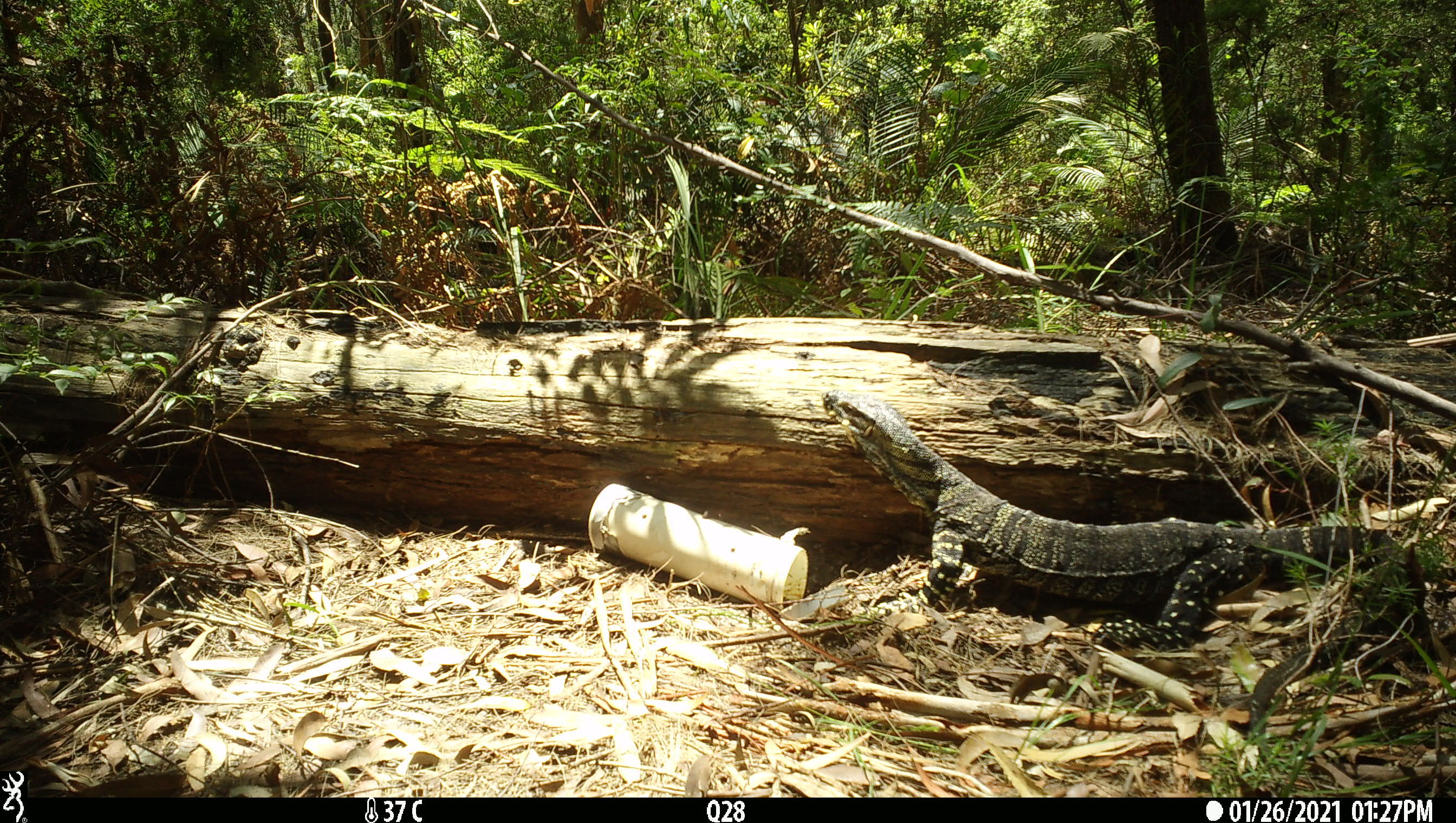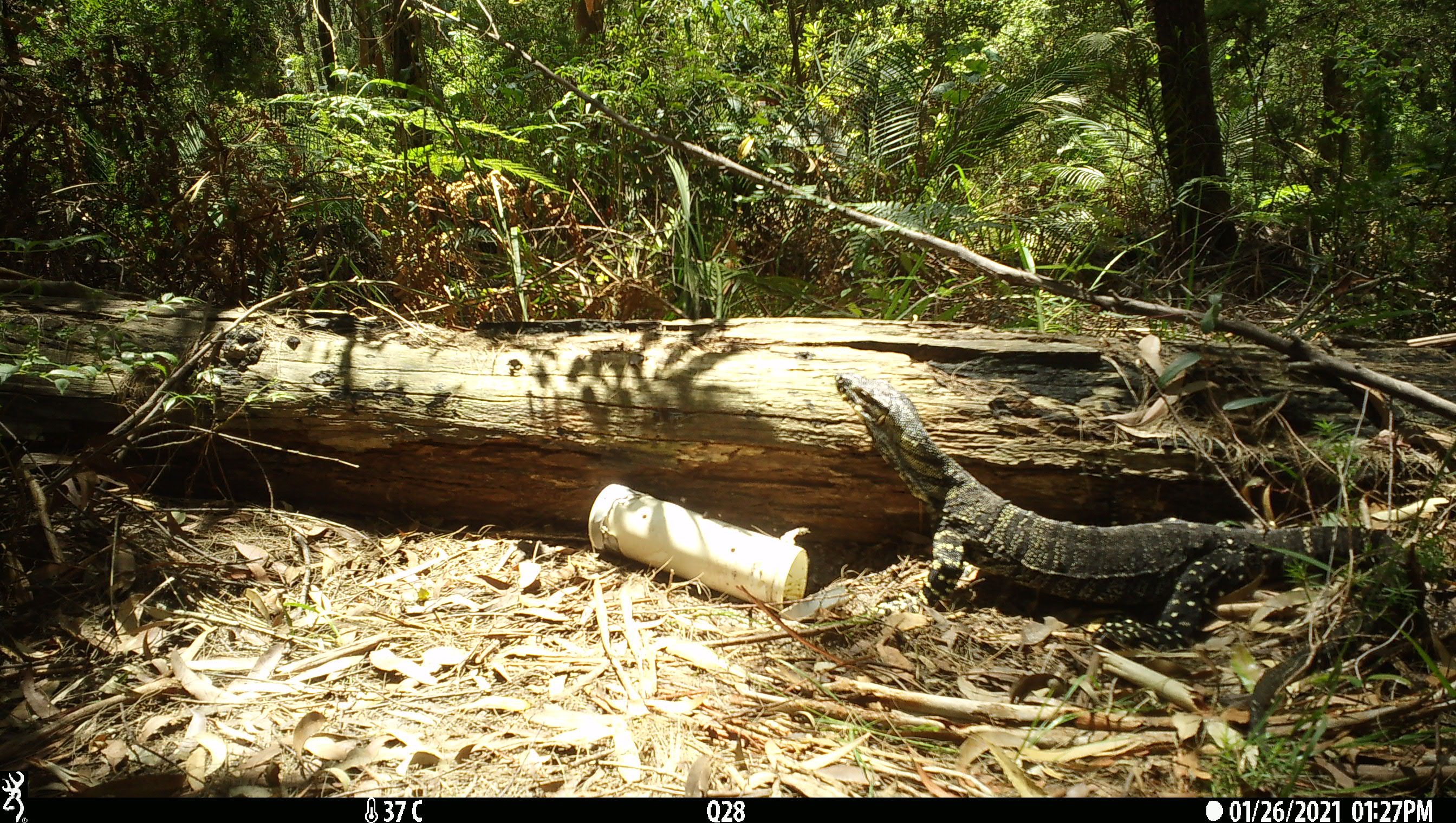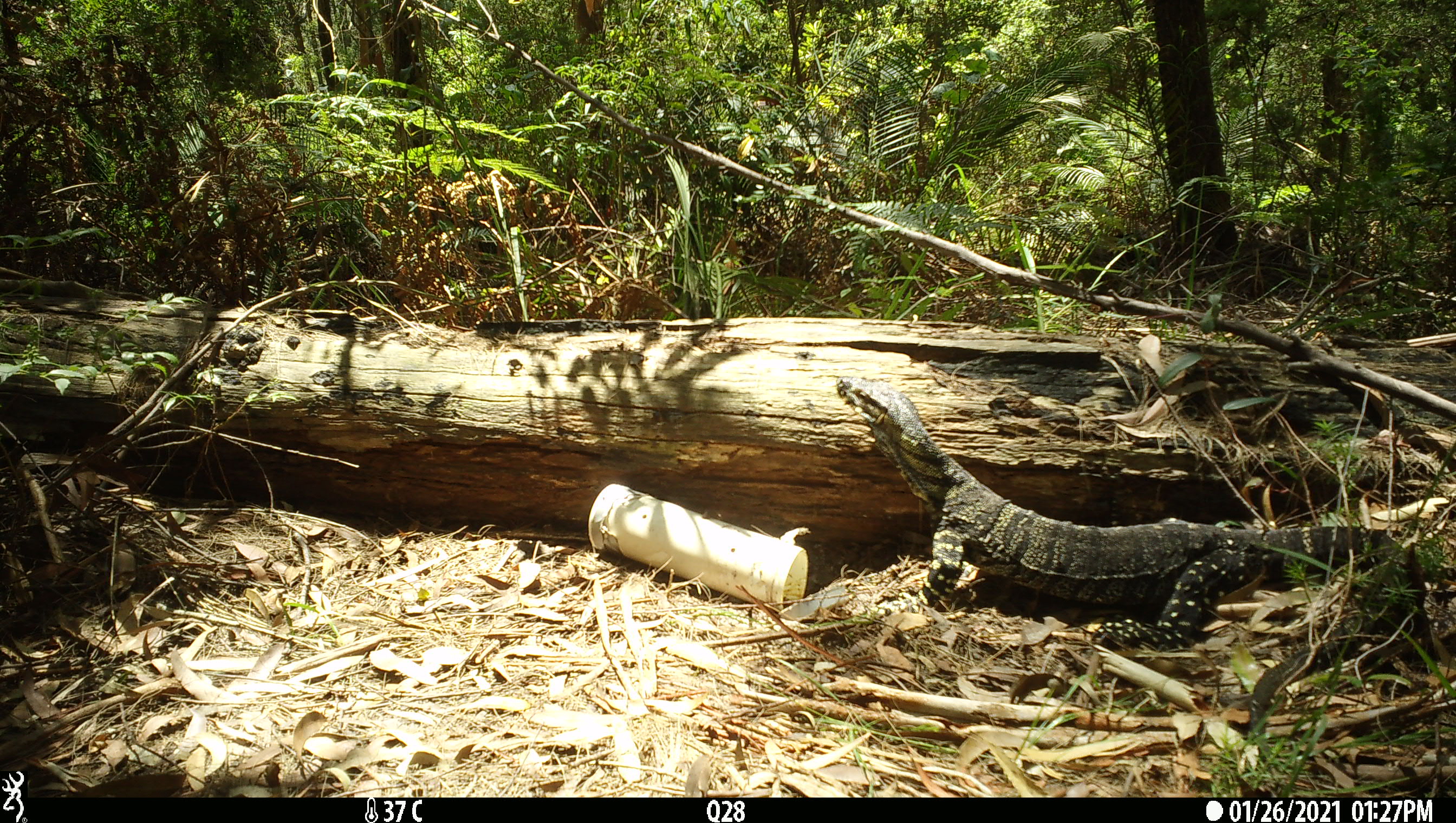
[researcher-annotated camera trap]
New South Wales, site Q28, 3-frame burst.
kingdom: Animalia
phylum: Chordata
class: Reptilia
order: Squamata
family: Varanidae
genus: Varanus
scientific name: Varanus varius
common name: lace monitor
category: goanna